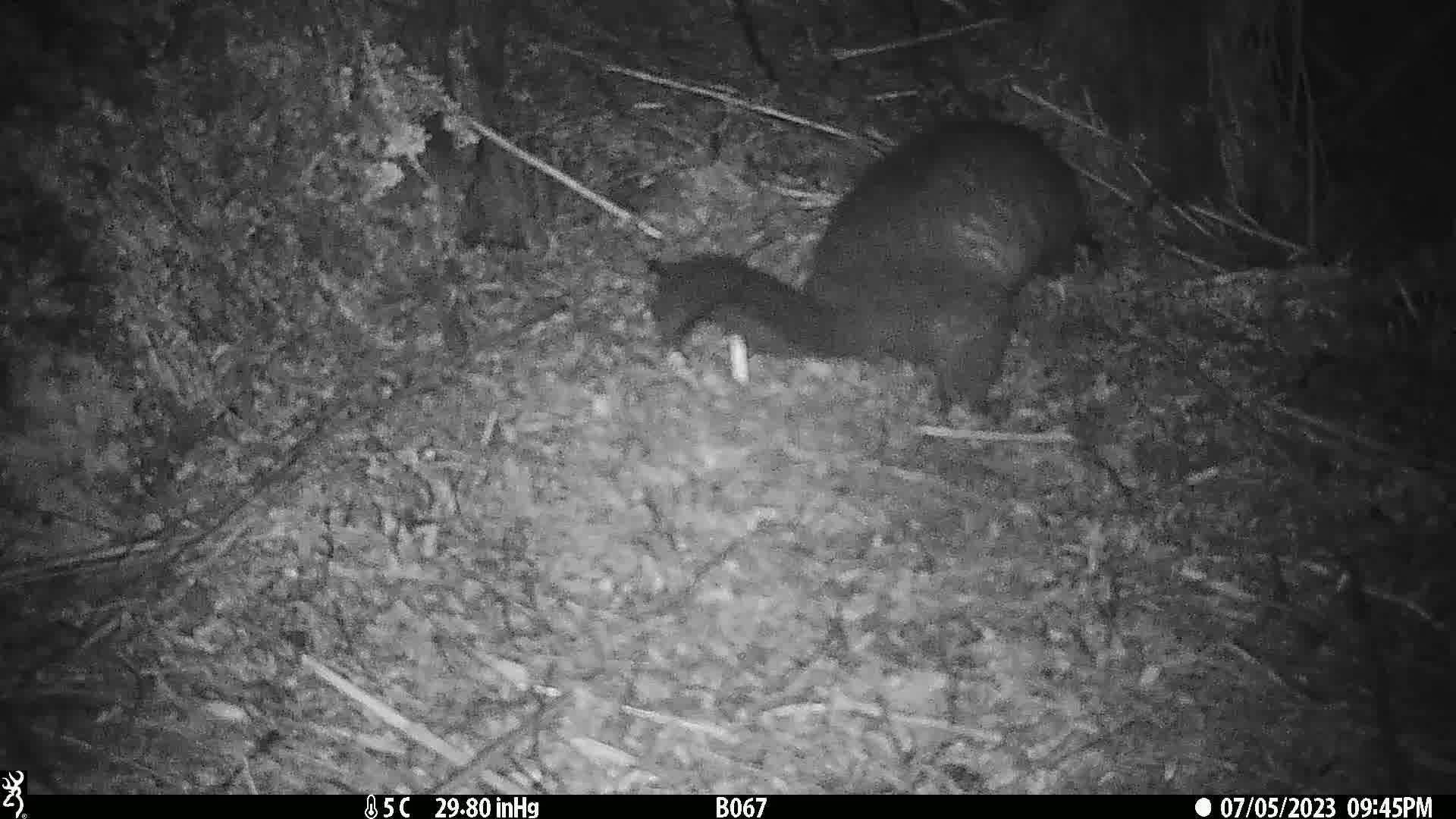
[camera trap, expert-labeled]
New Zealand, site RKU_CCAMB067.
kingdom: Animalia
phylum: Chordata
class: Mammalia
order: Diprotodontia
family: Phalangeridae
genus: Trichosurus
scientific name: Trichosurus vulpecula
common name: common brushtail possum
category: possum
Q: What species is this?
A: Possum (common brushtail possum) (Trichosurus vulpecula).